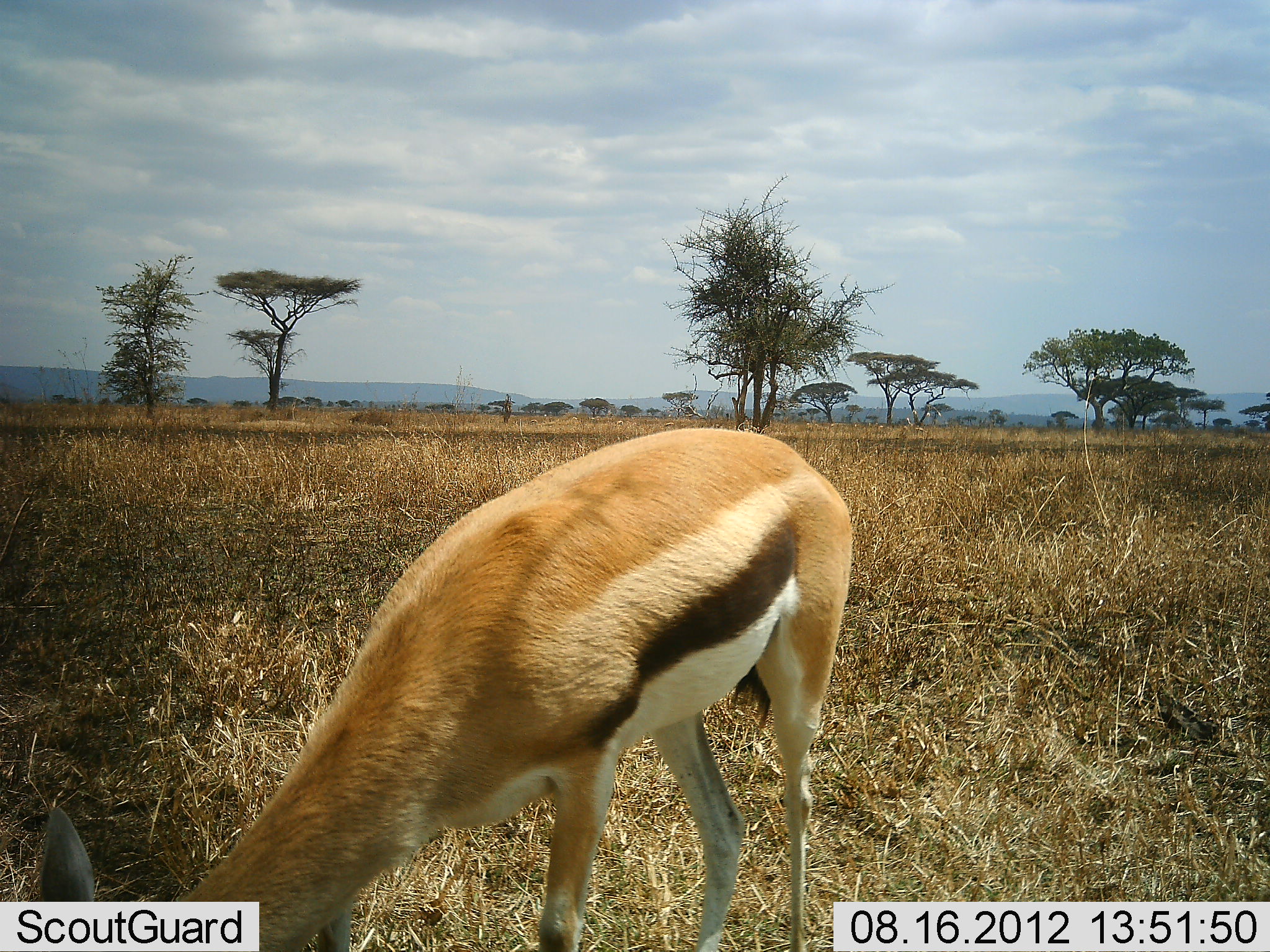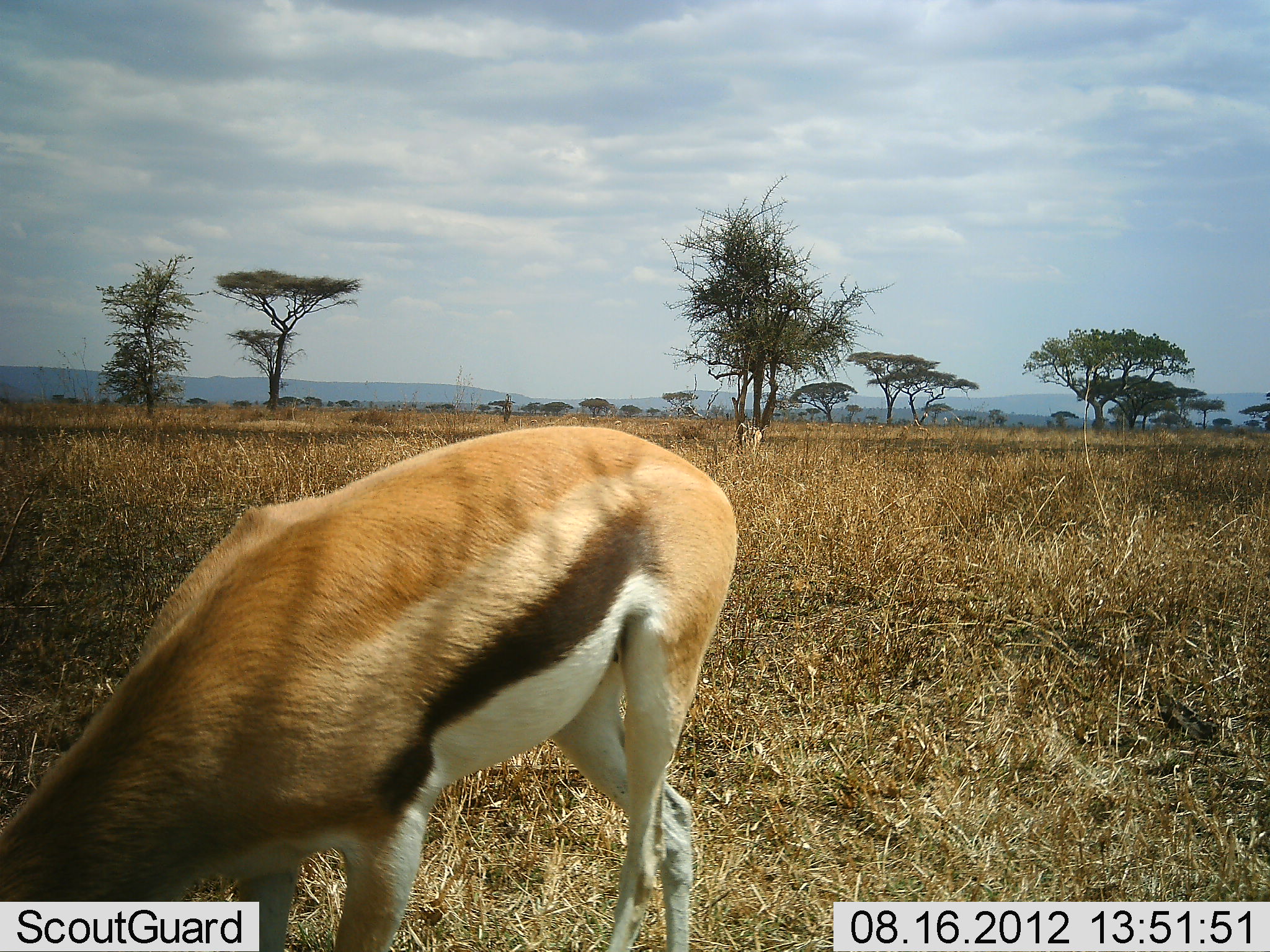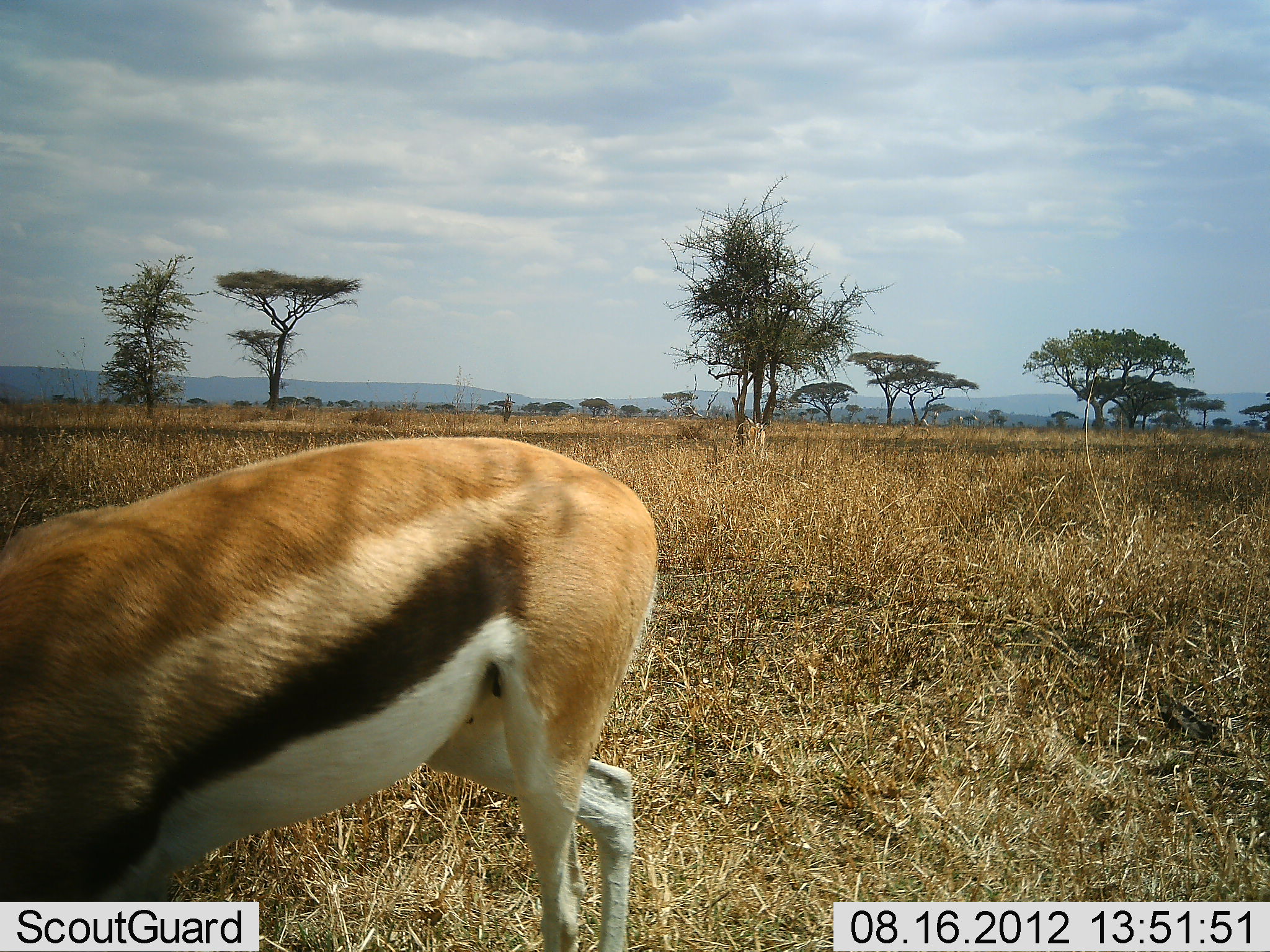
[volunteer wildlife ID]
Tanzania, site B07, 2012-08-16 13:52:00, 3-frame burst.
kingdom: Animalia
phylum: Chordata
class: Mammalia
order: Artiodactyla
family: Bovidae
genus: Eudorcas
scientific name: Eudorcas thomsonii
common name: thomson's gazelle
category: gazellethomsons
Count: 2.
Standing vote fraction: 10%.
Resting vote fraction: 0%.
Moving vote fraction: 20%.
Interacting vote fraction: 0%.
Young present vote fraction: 0%.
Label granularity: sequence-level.